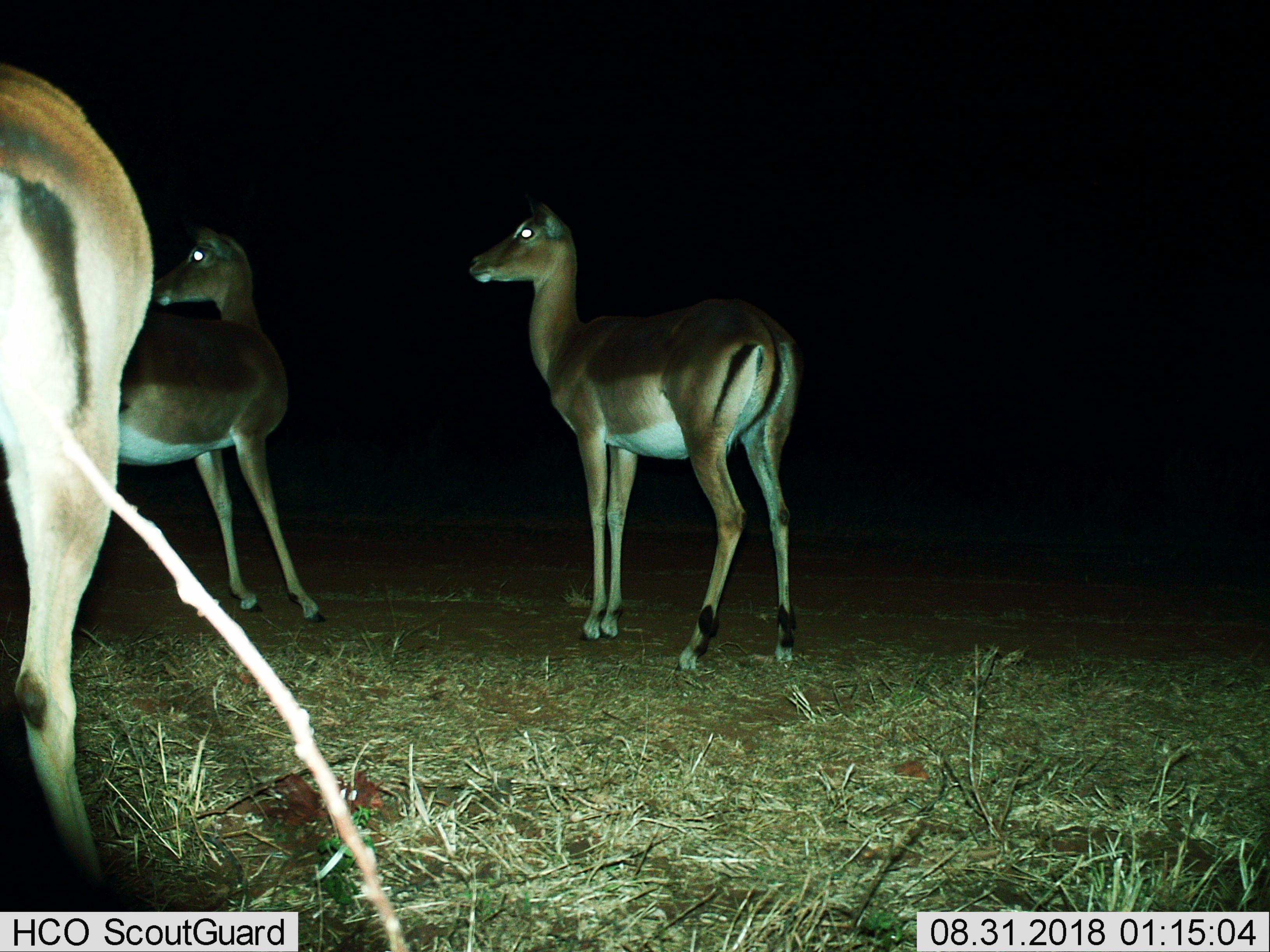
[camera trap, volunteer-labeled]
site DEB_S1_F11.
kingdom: Animalia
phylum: Chordata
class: Mammalia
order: Artiodactyla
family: Bovidae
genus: Aepyceros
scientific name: Aepyceros melampus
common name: impala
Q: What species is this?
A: Impala (Aepyceros melampus).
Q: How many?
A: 3.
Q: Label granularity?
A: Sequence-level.